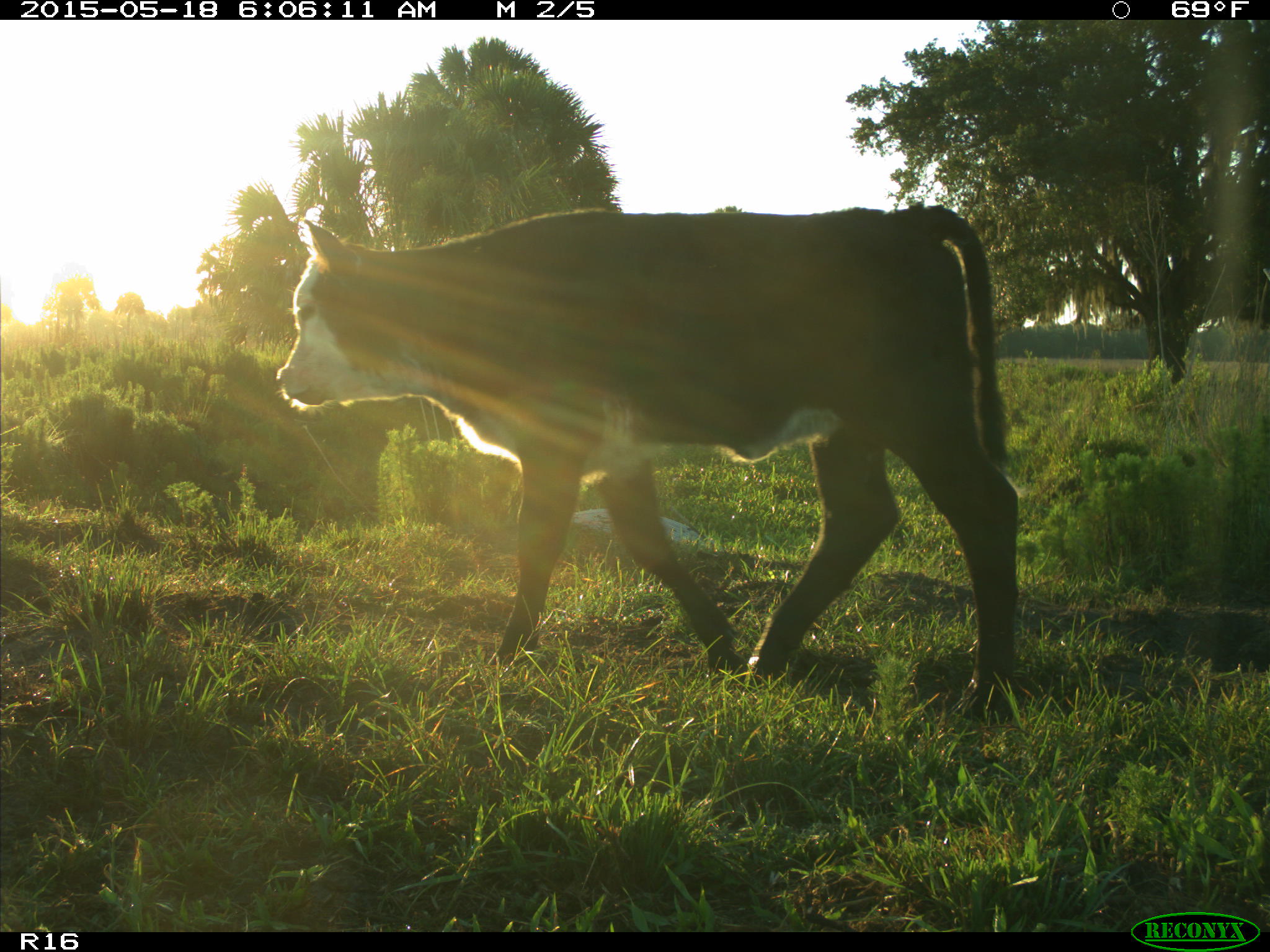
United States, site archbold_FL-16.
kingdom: Animalia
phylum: Chordata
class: Mammalia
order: Artiodactyla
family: Bovidae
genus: Bos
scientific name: Bos taurus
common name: domestic cow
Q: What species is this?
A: Bos taurus (domestic cow).